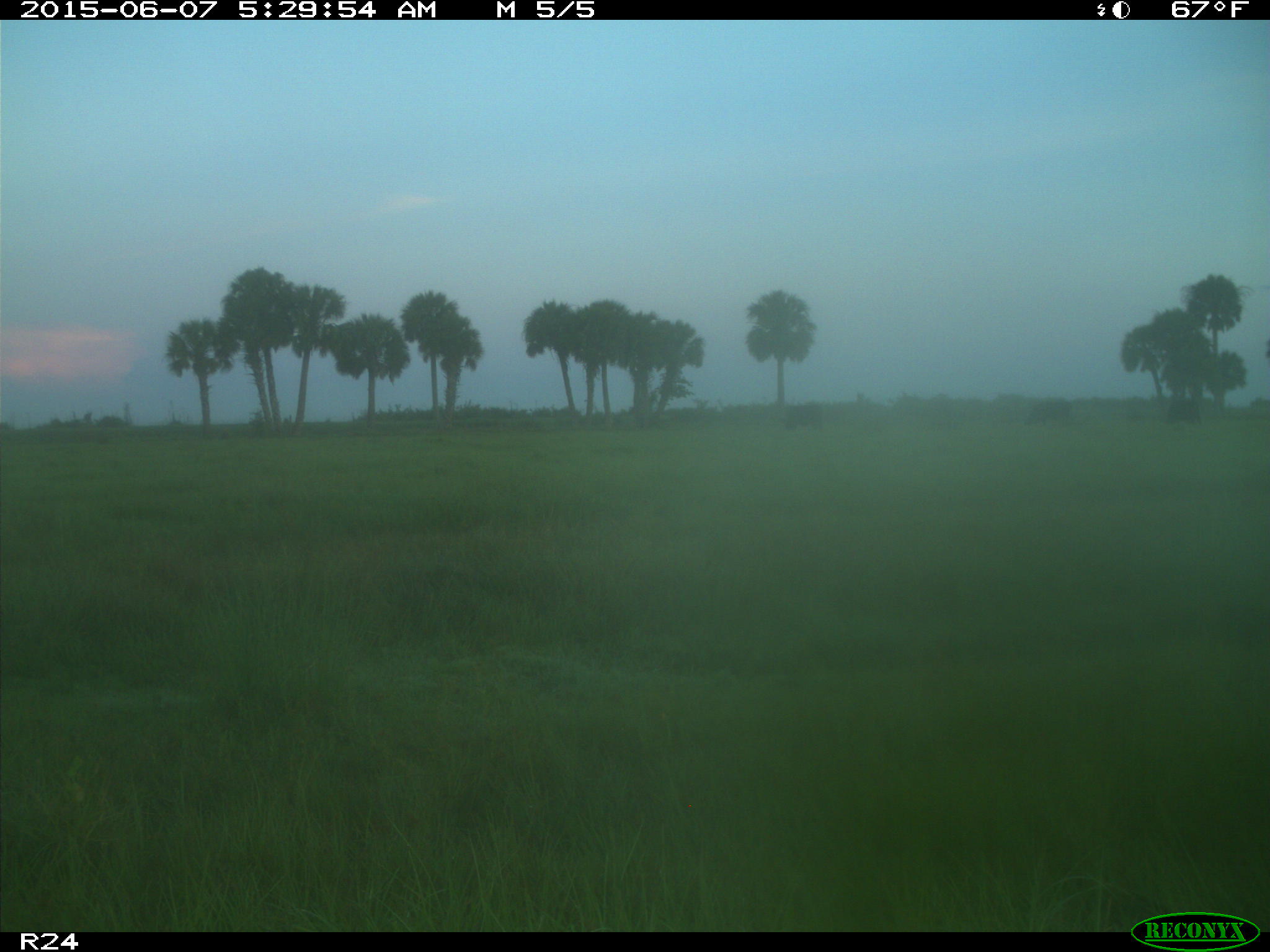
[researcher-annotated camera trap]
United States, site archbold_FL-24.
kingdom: Animalia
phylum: Chordata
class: Mammalia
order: Artiodactyla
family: Bovidae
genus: Bos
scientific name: Bos taurus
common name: domestic cow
Bos taurus (domestic cow).